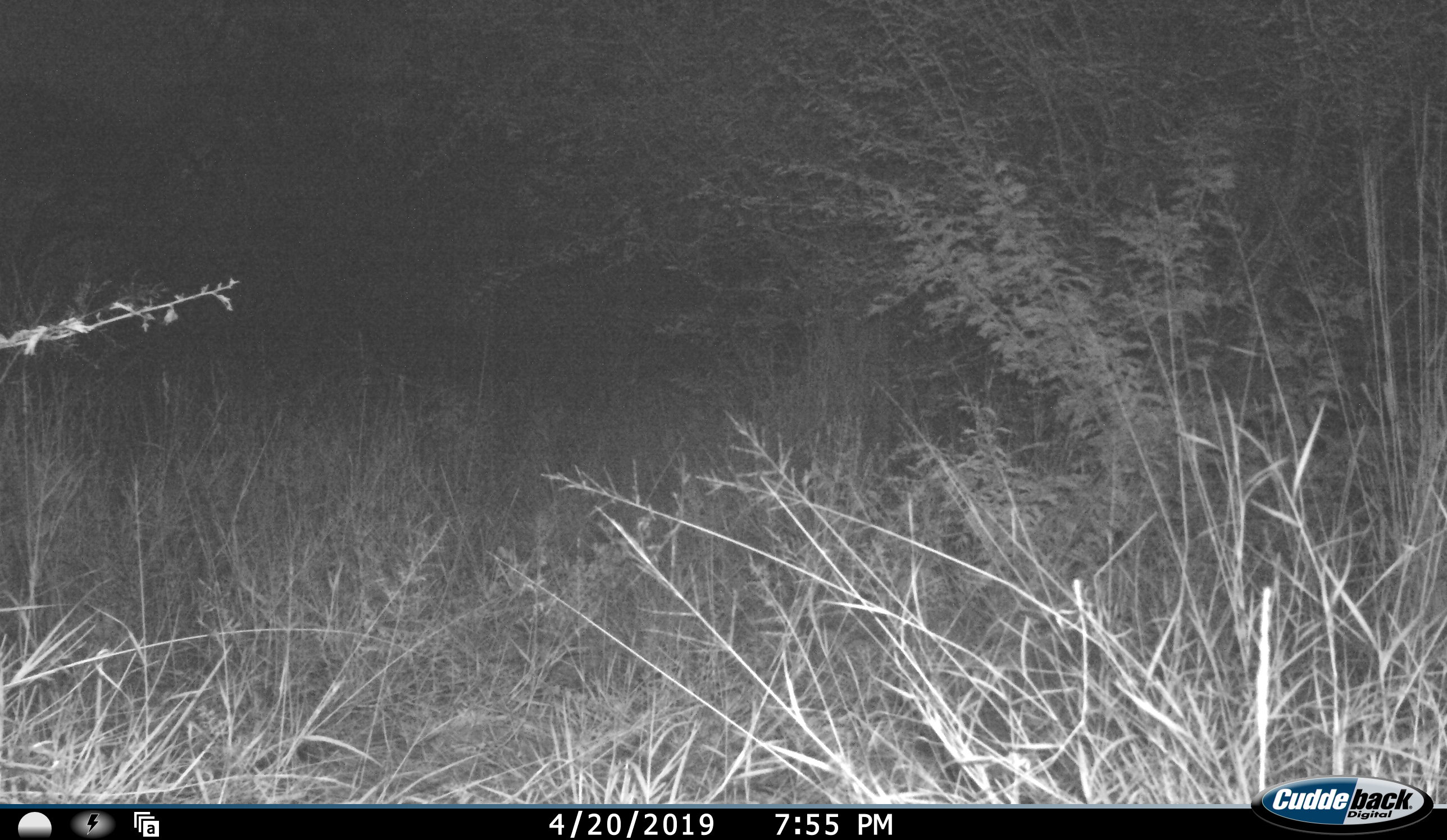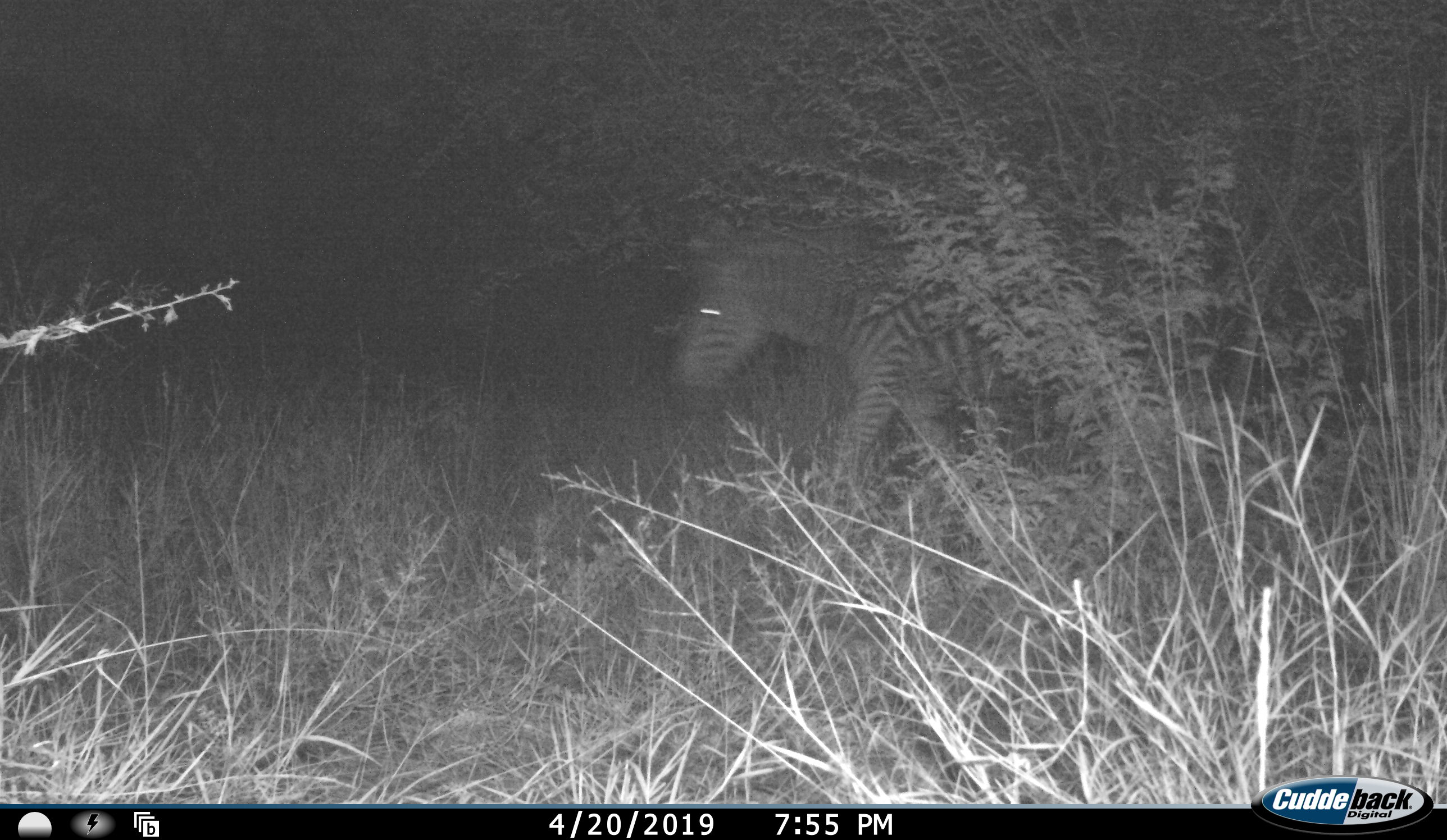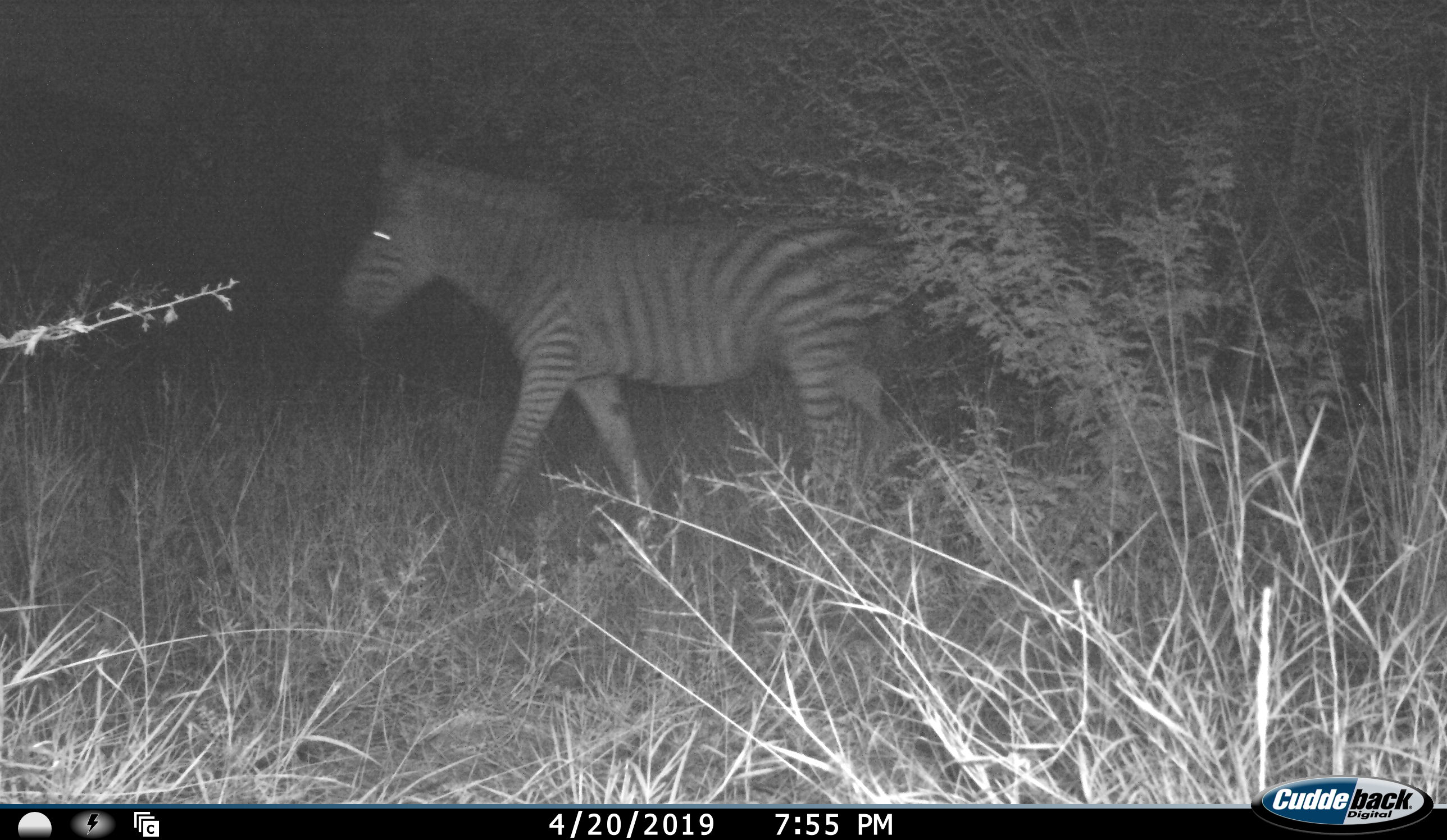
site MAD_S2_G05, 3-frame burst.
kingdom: Animalia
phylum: Chordata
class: Mammalia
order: Perissodactyla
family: Equidae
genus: Equus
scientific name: Equus quagga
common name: plains zebra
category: zebraplains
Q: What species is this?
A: Zebraplains (plains zebra) (Equus quagga).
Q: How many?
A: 1.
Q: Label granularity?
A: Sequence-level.